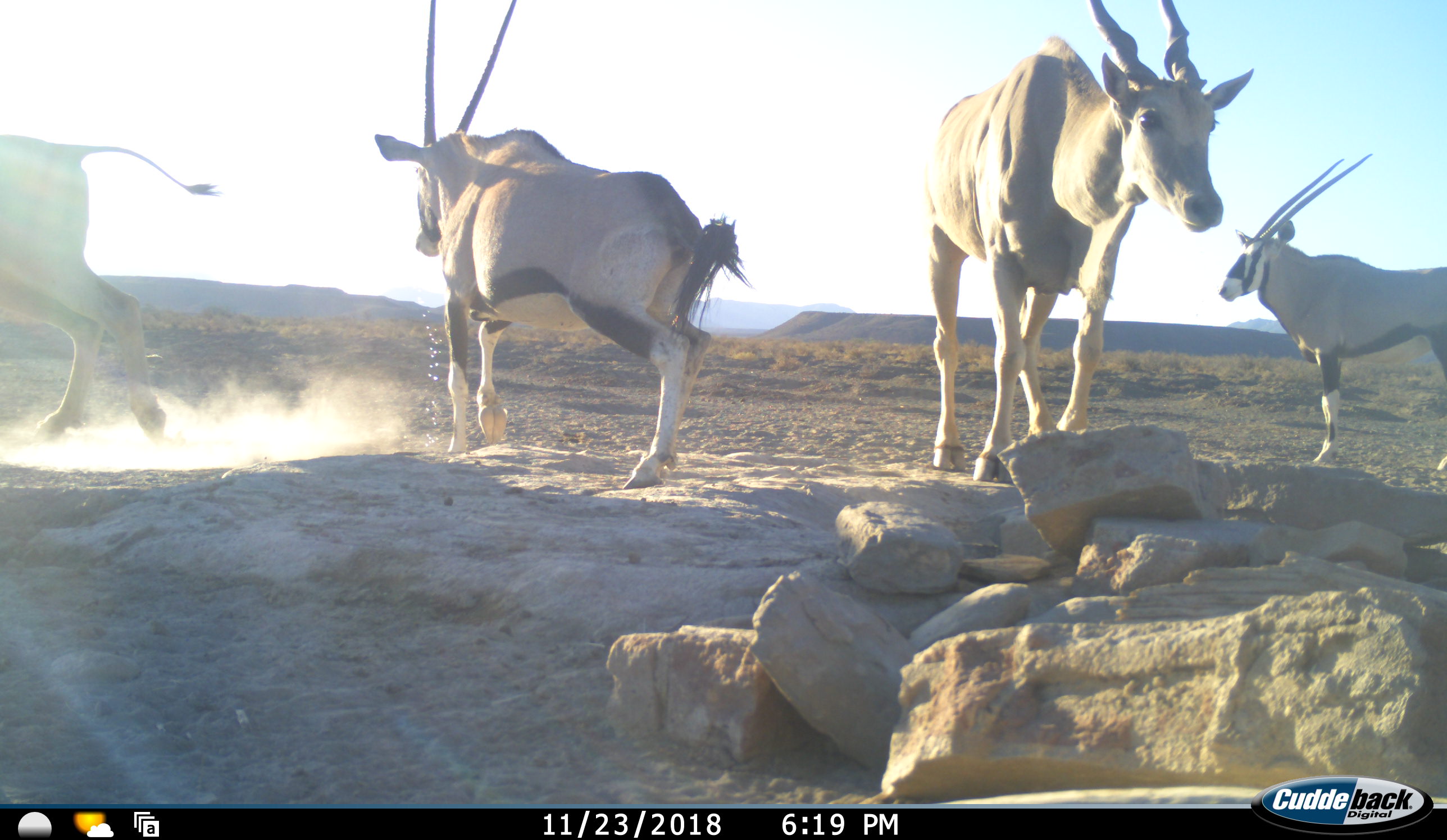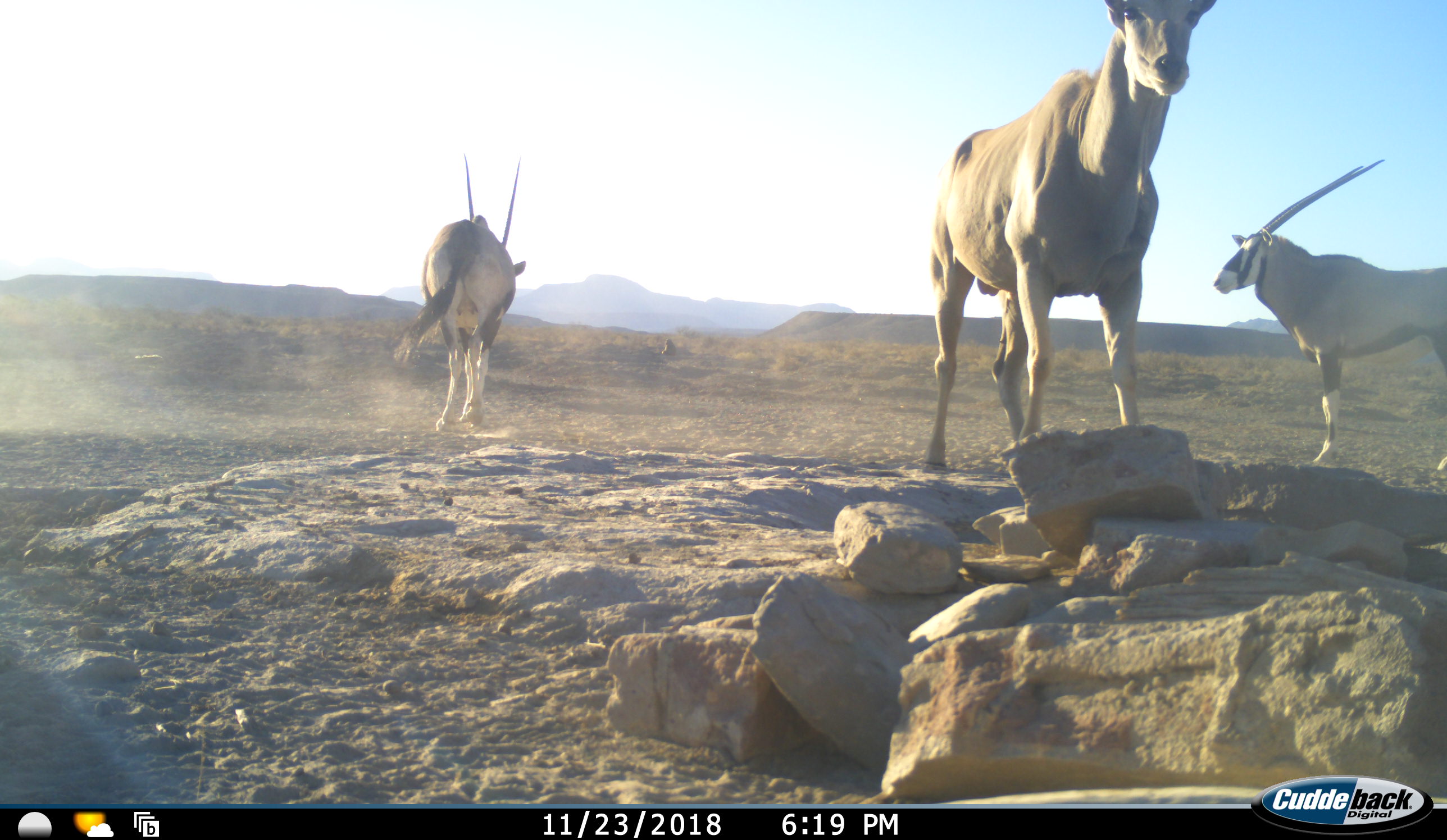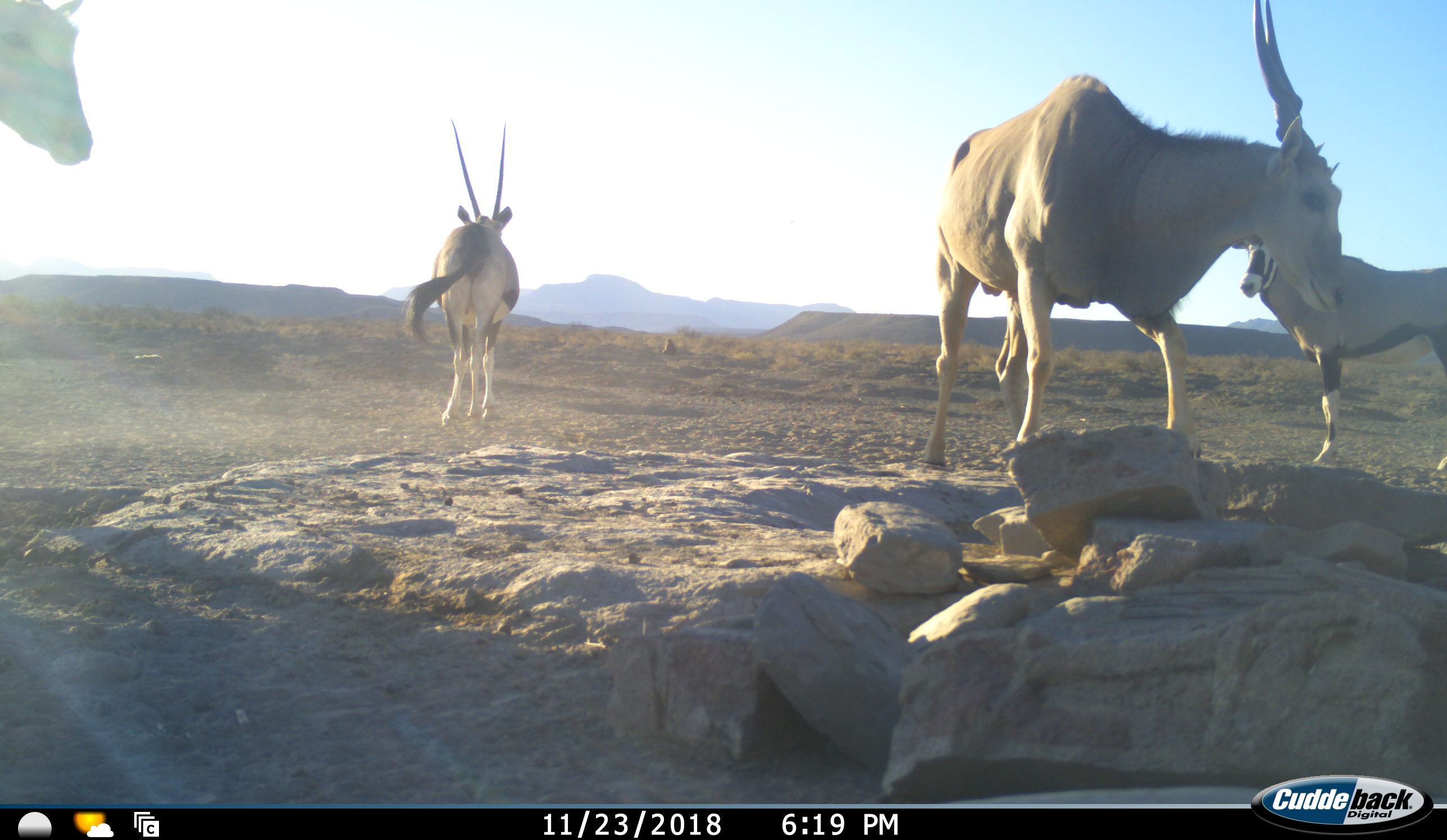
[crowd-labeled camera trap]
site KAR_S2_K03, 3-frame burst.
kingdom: Animalia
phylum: Chordata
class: Mammalia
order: Artiodactyla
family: Bovidae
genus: Tragelaphus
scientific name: Tragelaphus oryx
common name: eland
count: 2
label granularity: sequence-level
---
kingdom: Animalia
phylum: Chordata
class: Mammalia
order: Artiodactyla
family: Bovidae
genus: Oryx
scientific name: Oryx gazella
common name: gemsbok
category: oryx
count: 2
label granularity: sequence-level